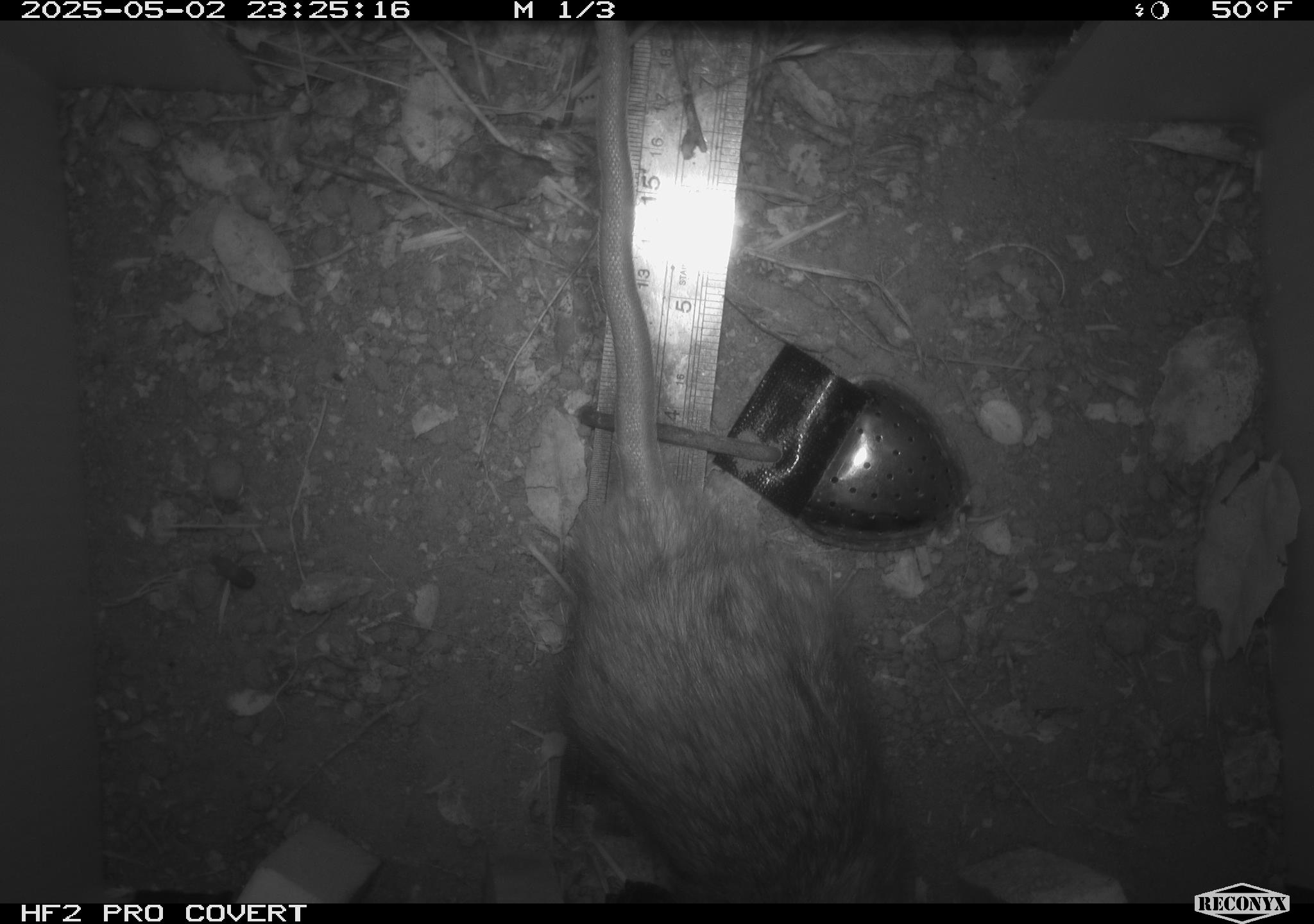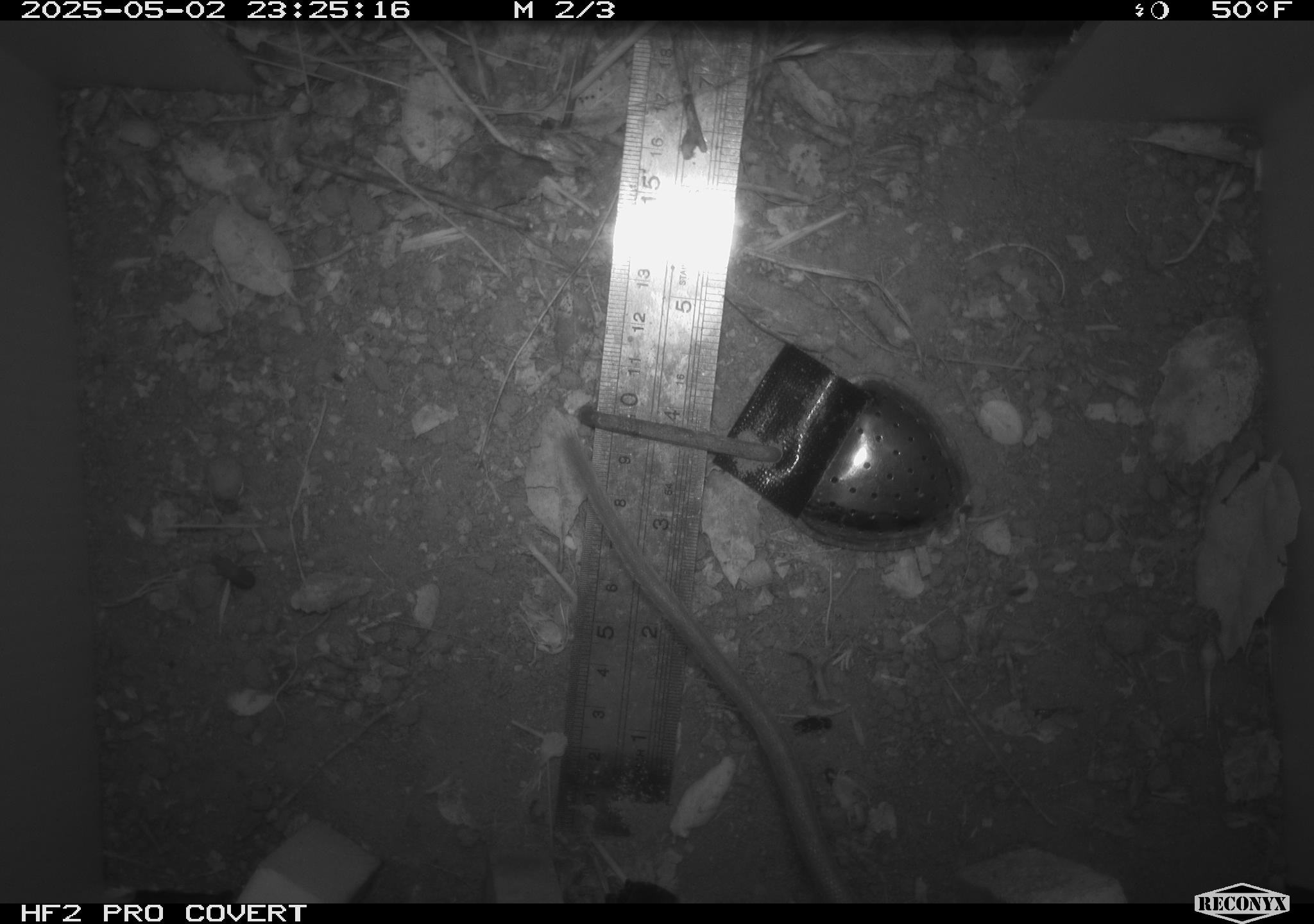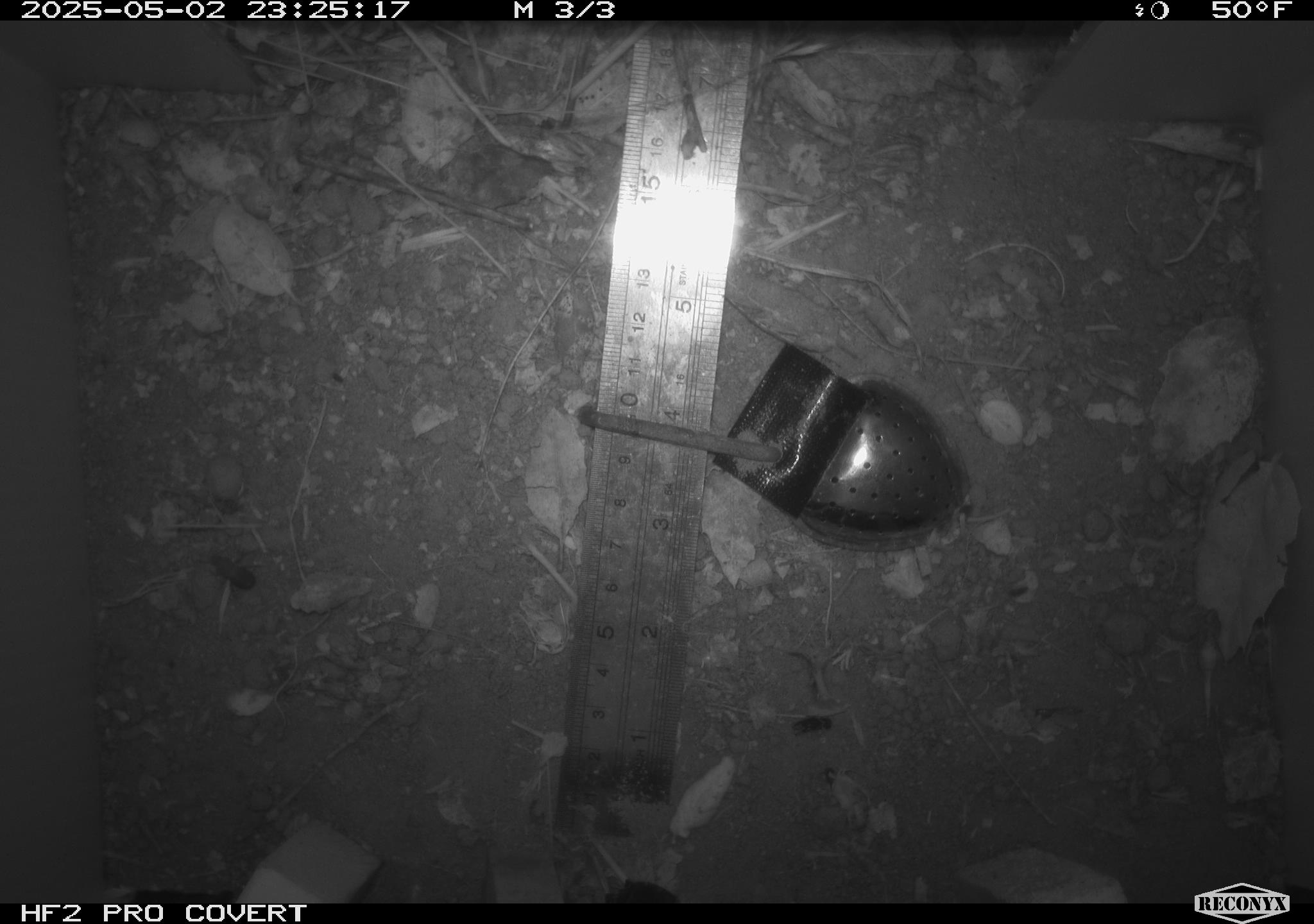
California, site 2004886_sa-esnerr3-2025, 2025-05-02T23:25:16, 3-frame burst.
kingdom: Animalia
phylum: Chordata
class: Mammalia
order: Rodentia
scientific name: Rodentia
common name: rodent